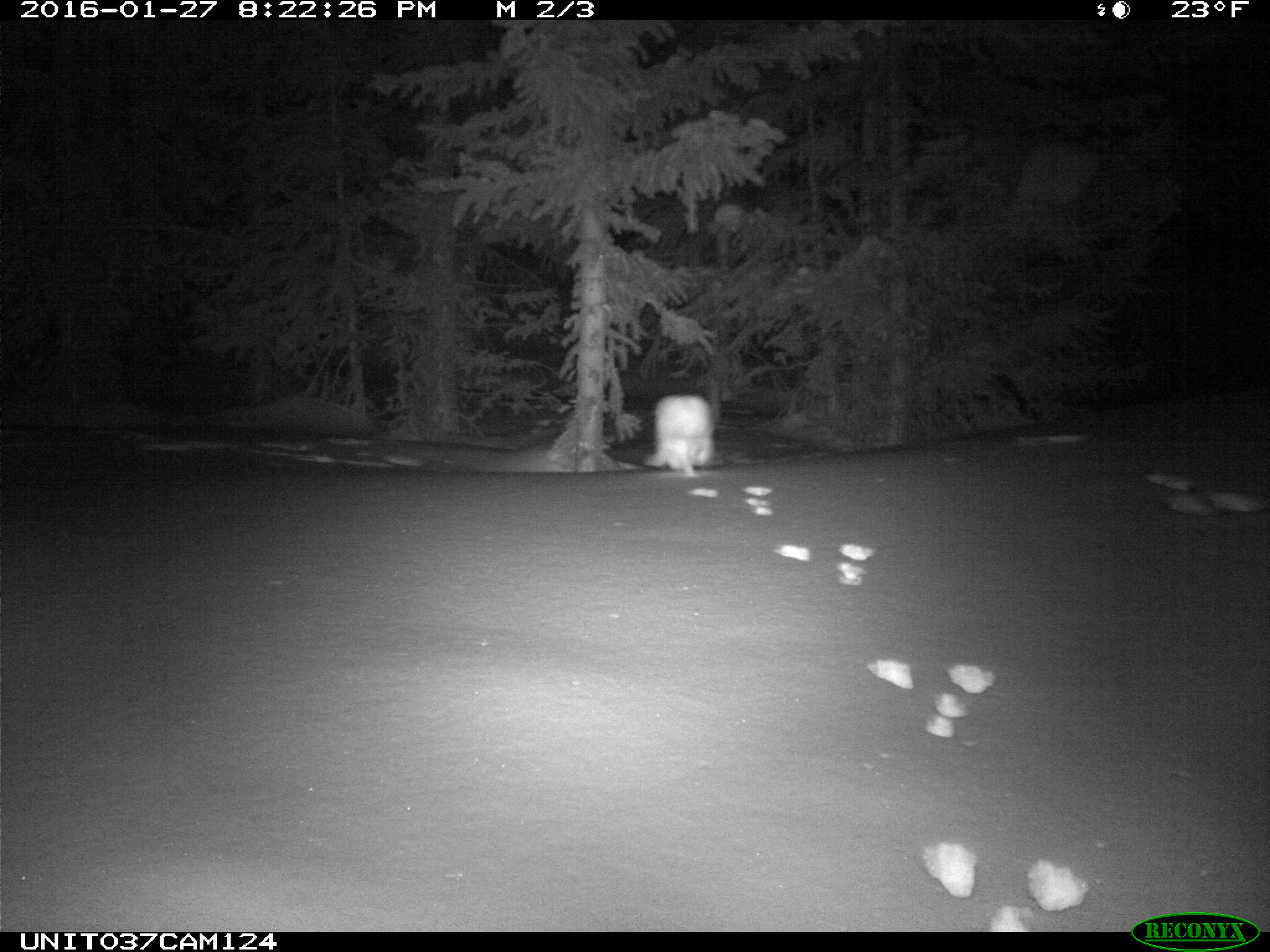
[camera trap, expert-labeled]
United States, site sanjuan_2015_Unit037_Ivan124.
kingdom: Animalia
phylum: Chordata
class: Mammalia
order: Lagomorpha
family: Leporidae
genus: Lepus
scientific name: Lepus americanus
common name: snowshoe hare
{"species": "Lepus americanus (snowshoe hare)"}